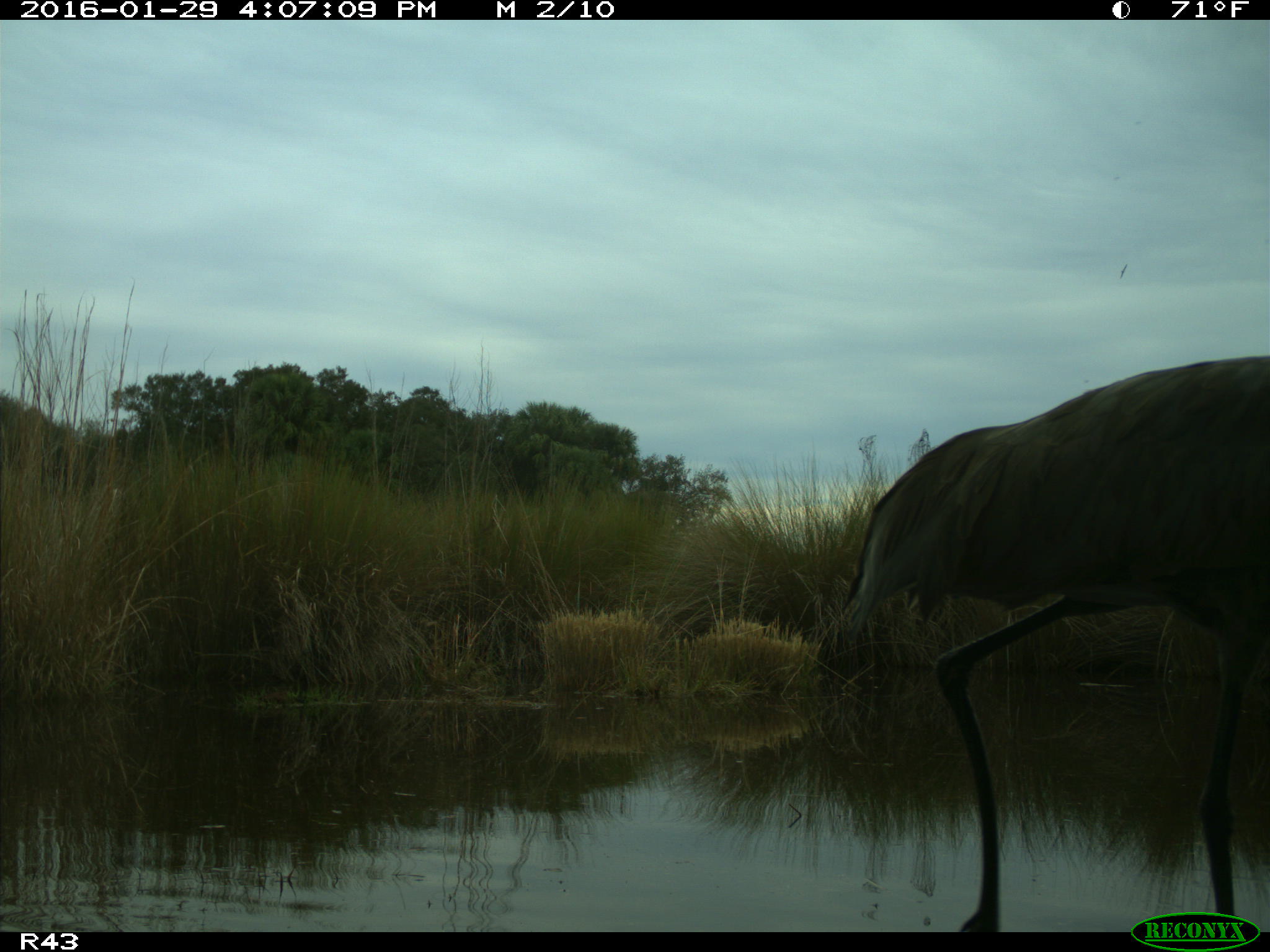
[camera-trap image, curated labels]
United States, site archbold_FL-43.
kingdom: Animalia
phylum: Chordata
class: Aves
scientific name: Aves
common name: birds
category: unidentified bird